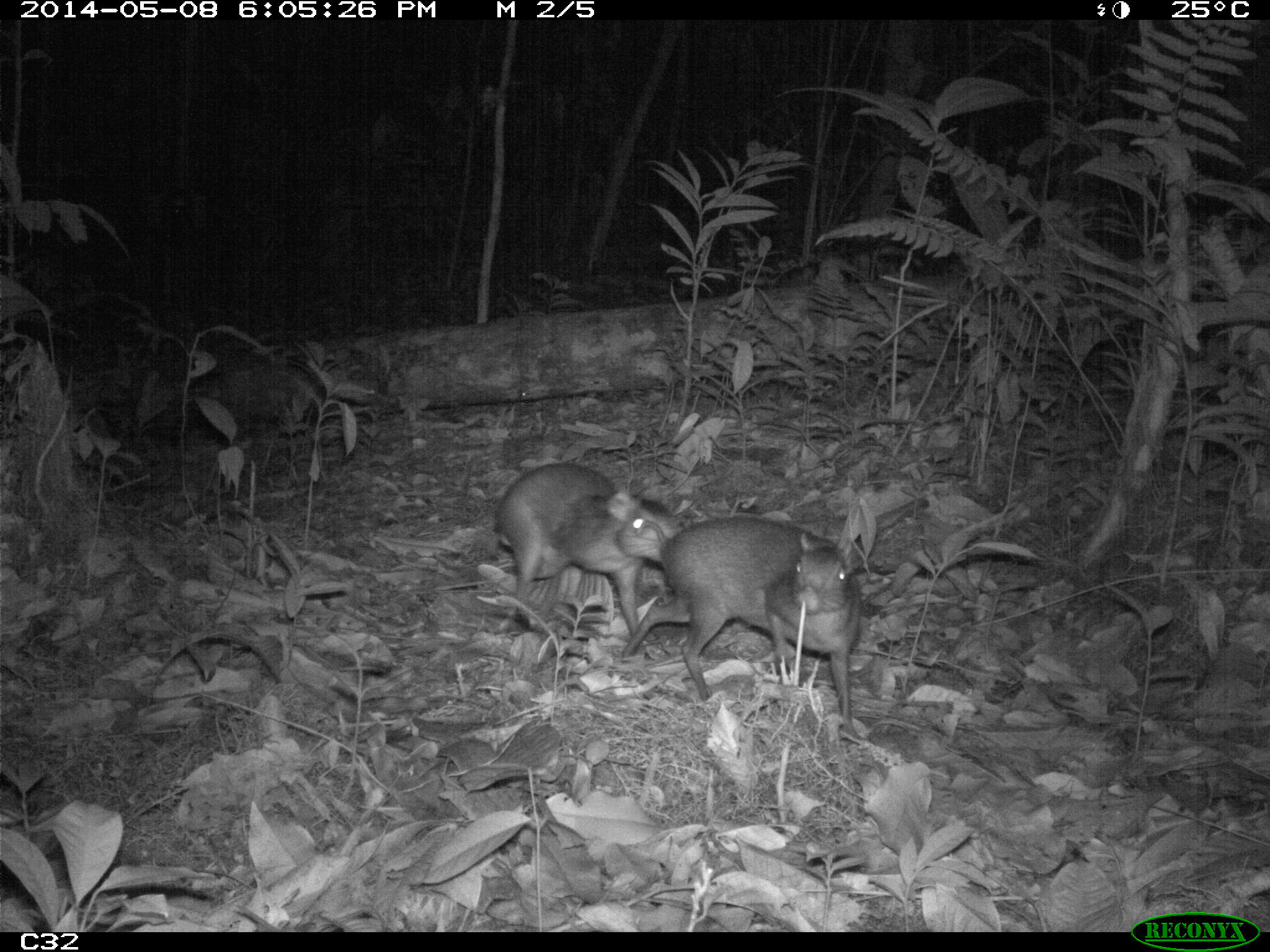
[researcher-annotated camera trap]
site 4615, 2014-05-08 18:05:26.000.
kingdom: Animalia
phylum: Chordata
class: Mammalia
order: Rodentia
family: Dasyproctidae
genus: Myoprocta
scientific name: Myoprocta pratti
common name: green acouchi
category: myoprocta pratii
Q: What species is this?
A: Myoprocta pratii (green acouchi) (Myoprocta pratti).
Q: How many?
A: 2.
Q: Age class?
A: Adult.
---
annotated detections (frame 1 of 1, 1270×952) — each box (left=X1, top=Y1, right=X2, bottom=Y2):
myoprocta pratii: (left=619, top=513, right=864, bottom=734); (left=496, top=462, right=673, bottom=635)